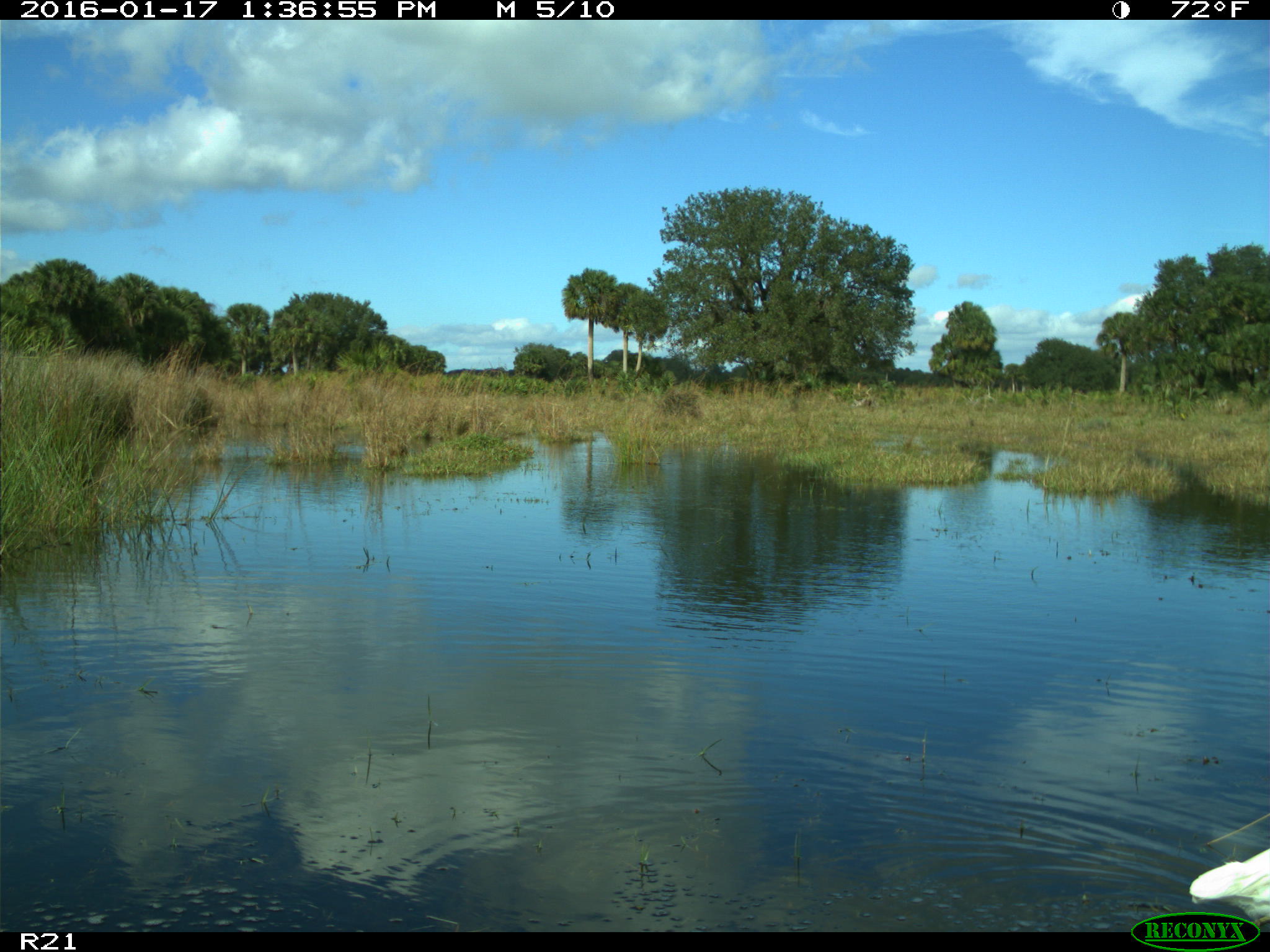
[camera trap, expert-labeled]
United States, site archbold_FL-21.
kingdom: Animalia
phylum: Chordata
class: Aves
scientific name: Aves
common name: birds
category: unidentified bird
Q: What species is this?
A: Unidentified bird (birds) (Aves).